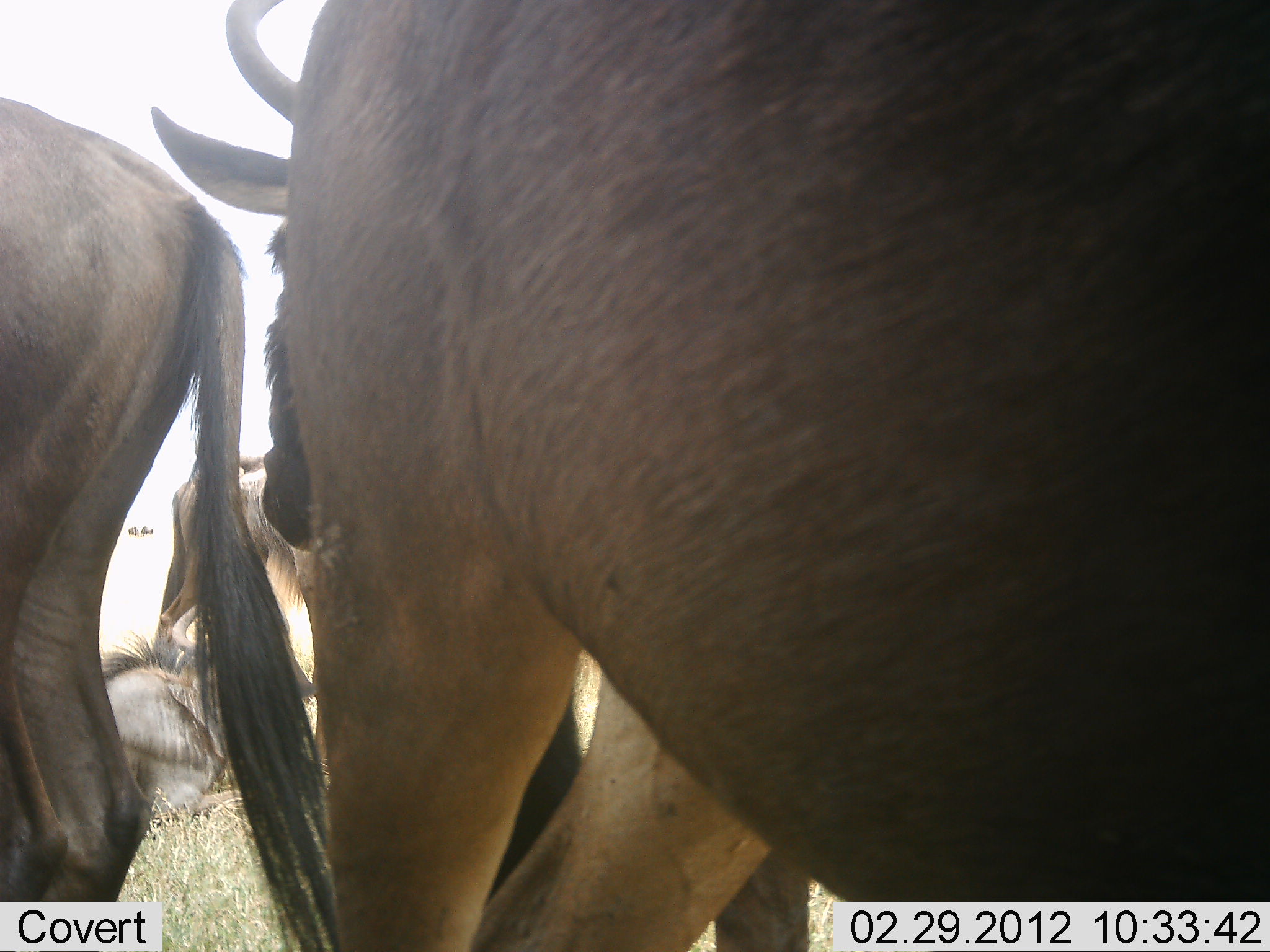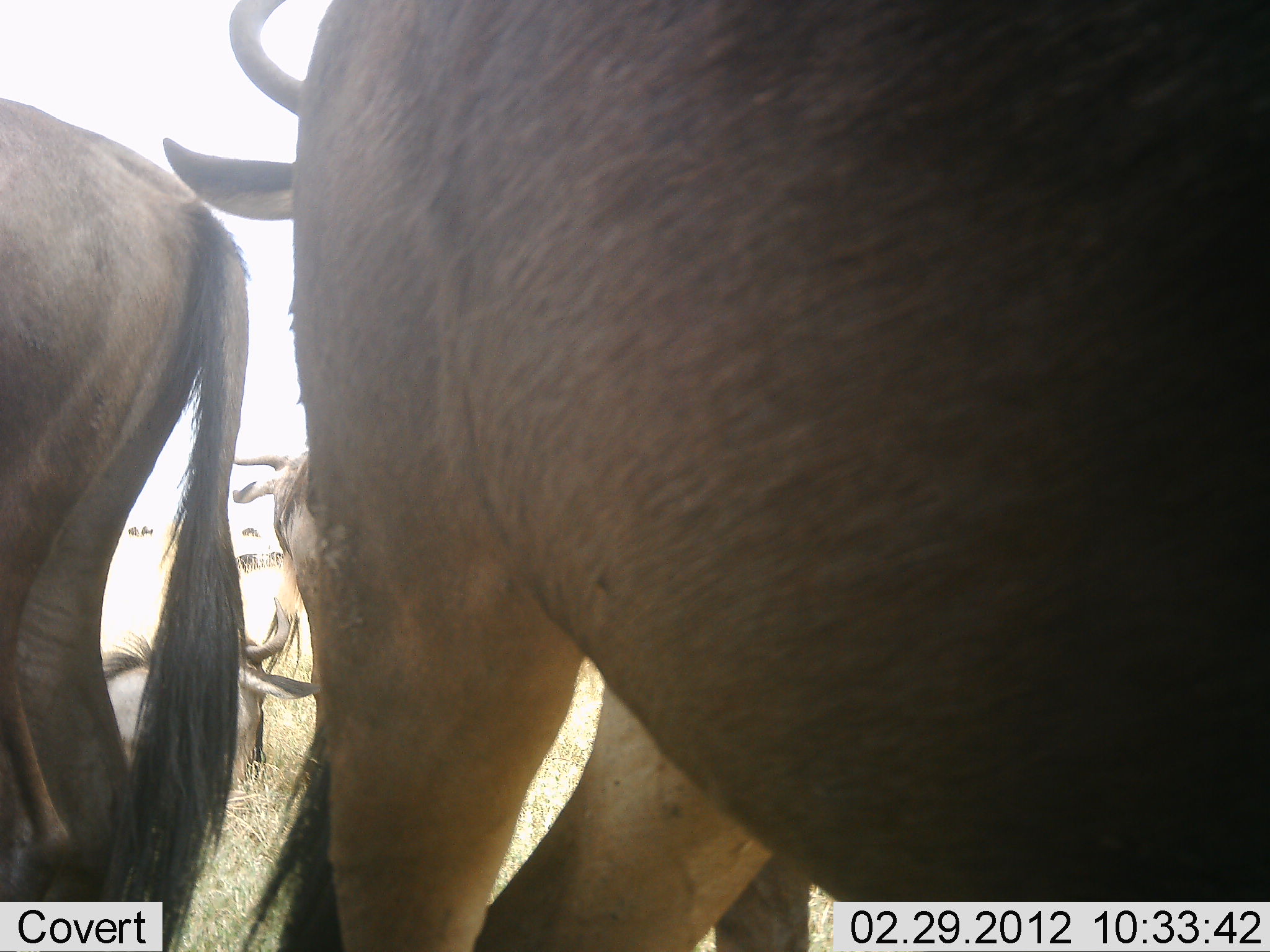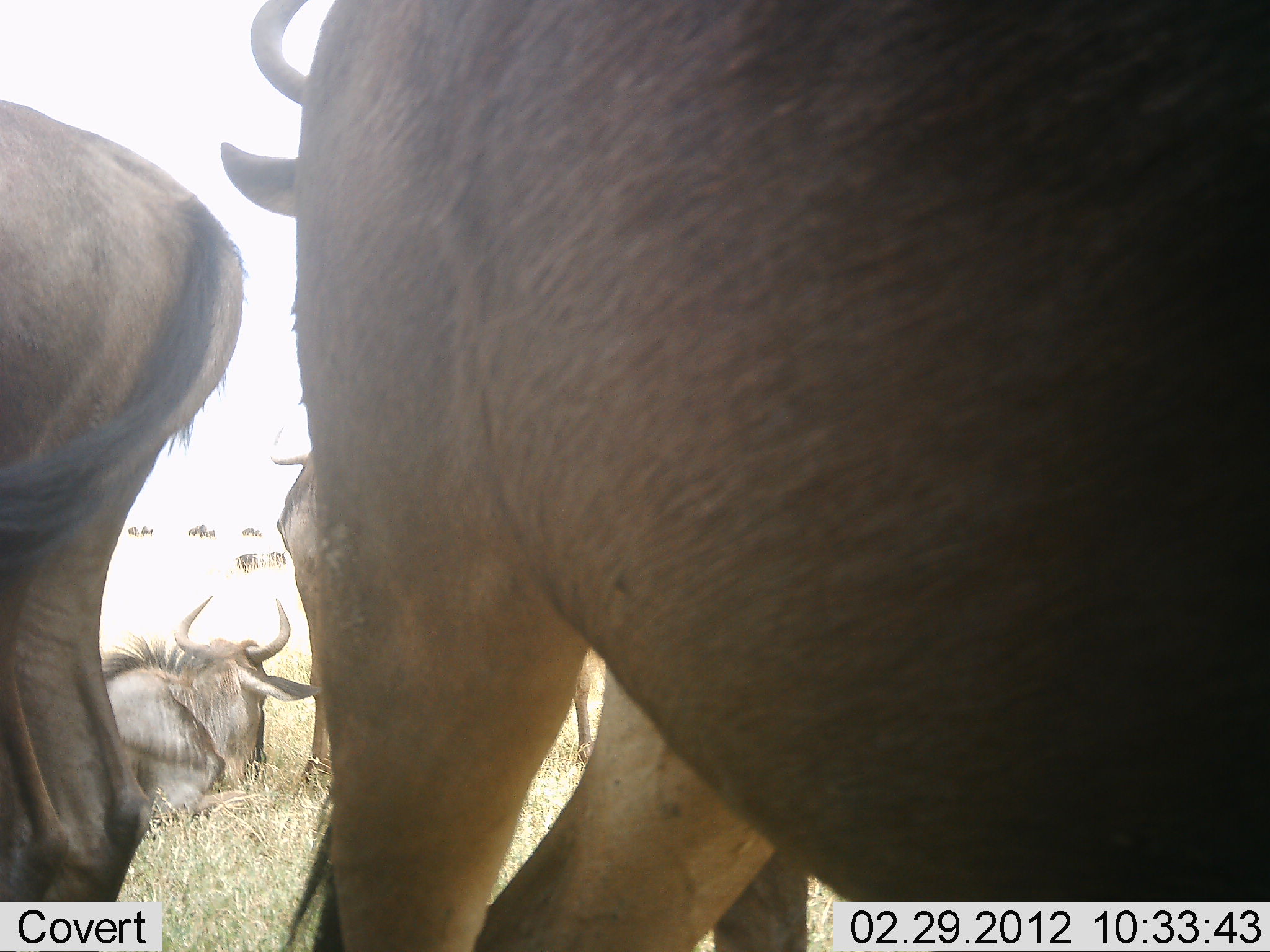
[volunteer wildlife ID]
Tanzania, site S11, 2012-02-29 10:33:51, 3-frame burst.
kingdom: Animalia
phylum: Chordata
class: Mammalia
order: Artiodactyla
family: Bovidae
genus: Connochaetes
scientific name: Connochaetes taurinus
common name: blue wildebeest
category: wildebeest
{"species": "wildebeest (blue wildebeest) (Connochaetes taurinus)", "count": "5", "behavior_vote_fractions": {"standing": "92%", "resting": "85%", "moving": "8%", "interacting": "0%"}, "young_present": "0%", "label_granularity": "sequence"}